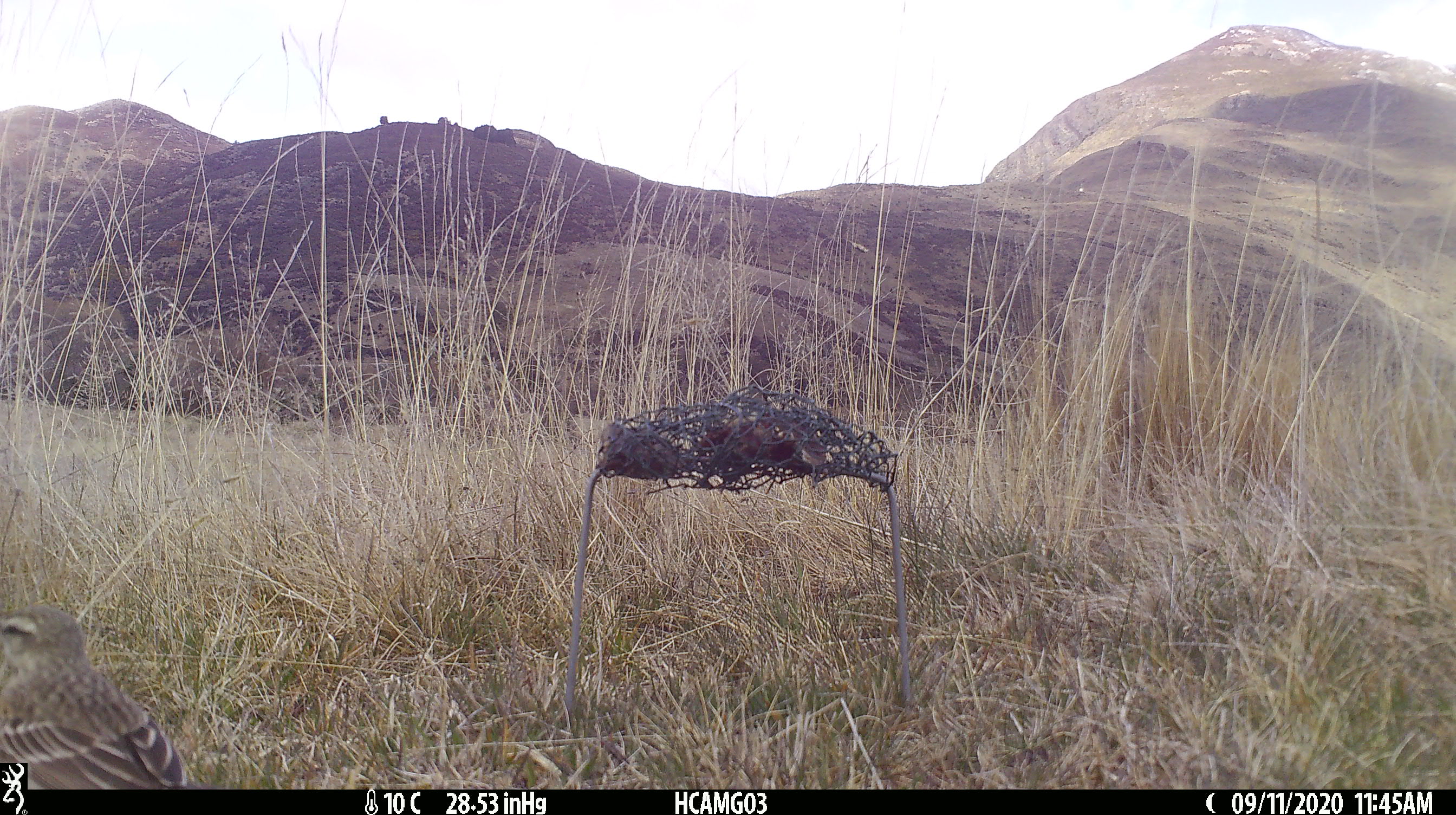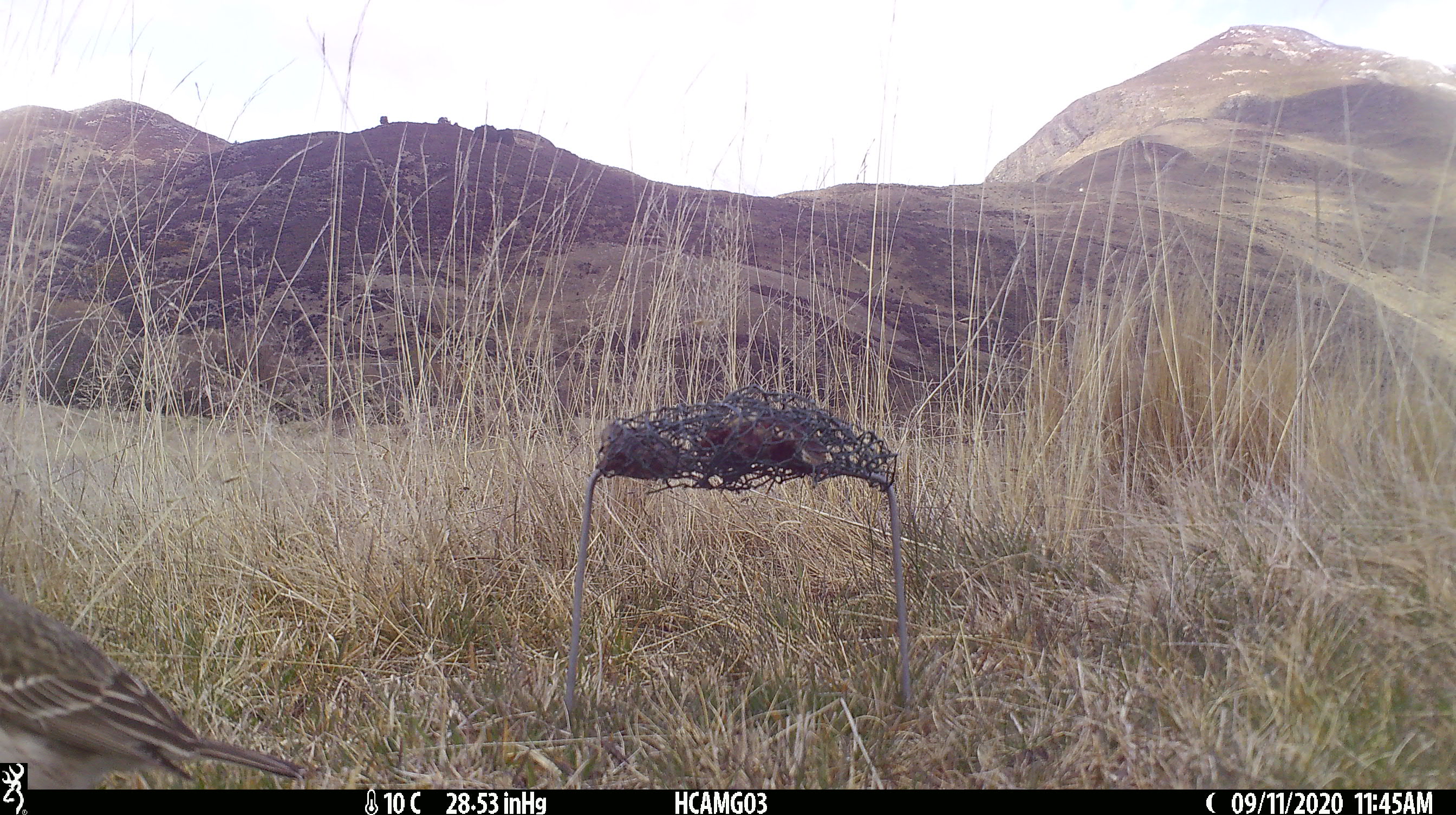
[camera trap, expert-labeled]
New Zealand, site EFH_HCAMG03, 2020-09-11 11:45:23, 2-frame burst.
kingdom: Animalia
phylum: Chordata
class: Aves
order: Passeriformes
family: Motacillidae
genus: Anthus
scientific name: Anthus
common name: pipit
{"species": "pipit (Anthus)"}